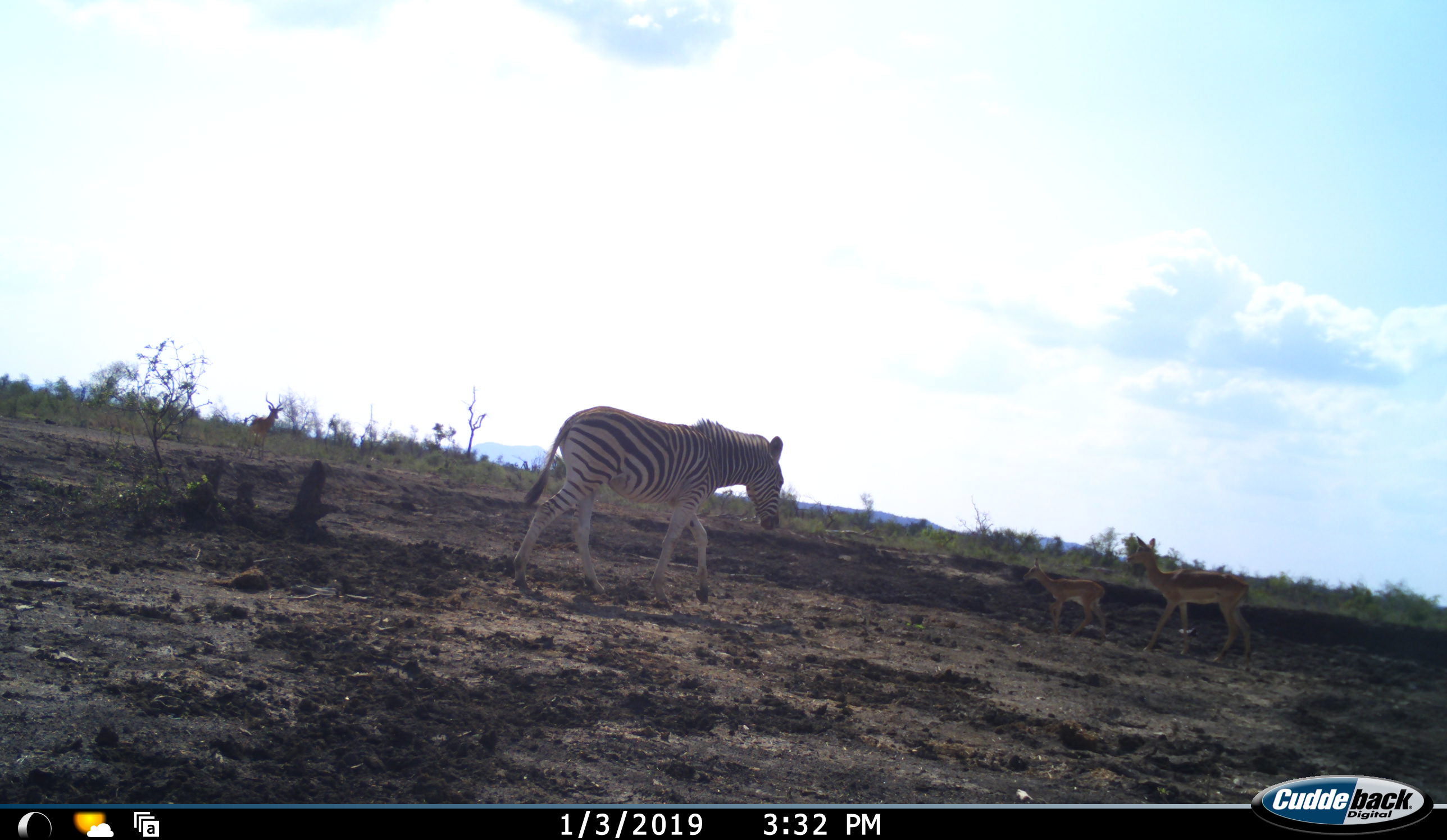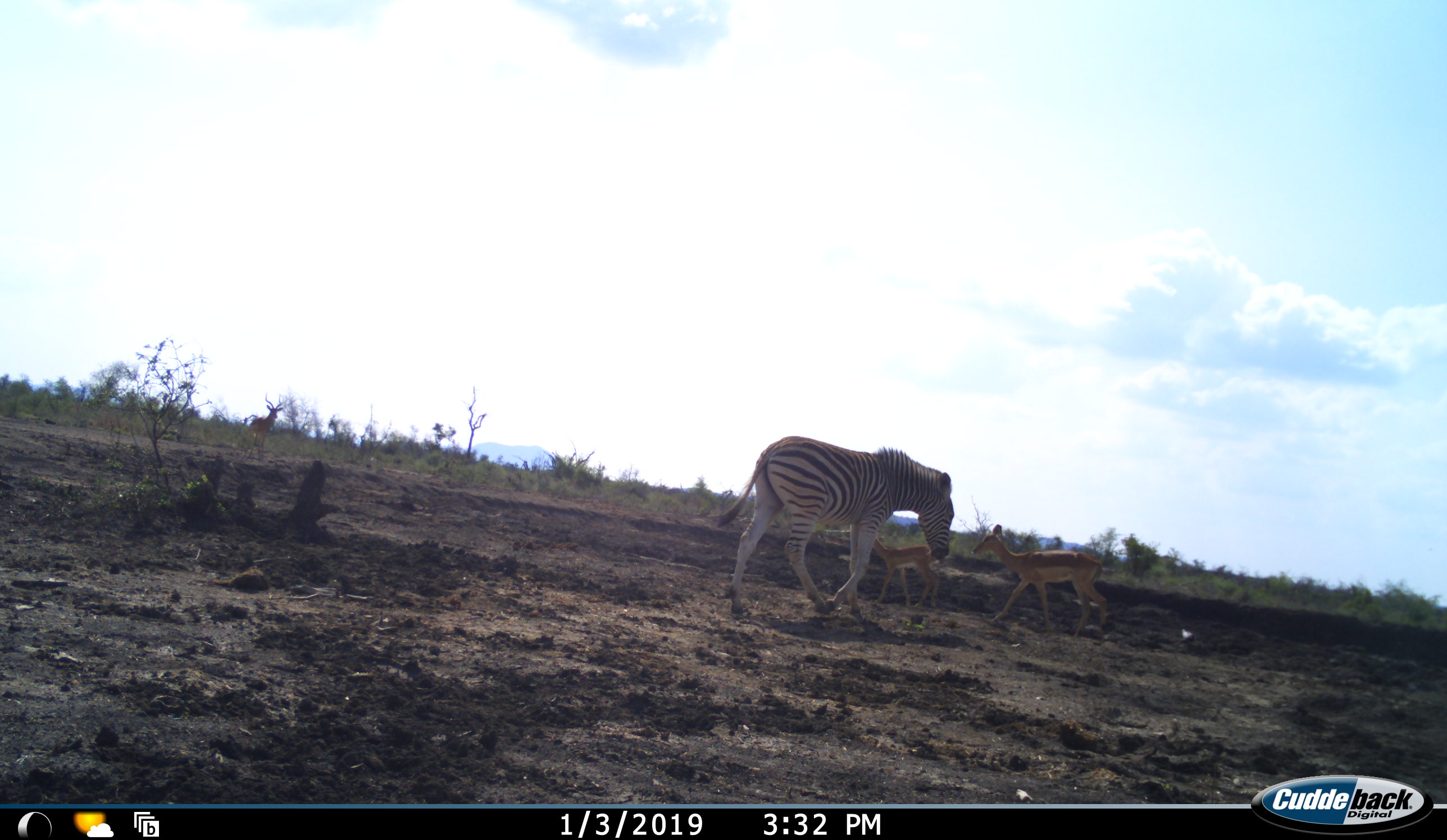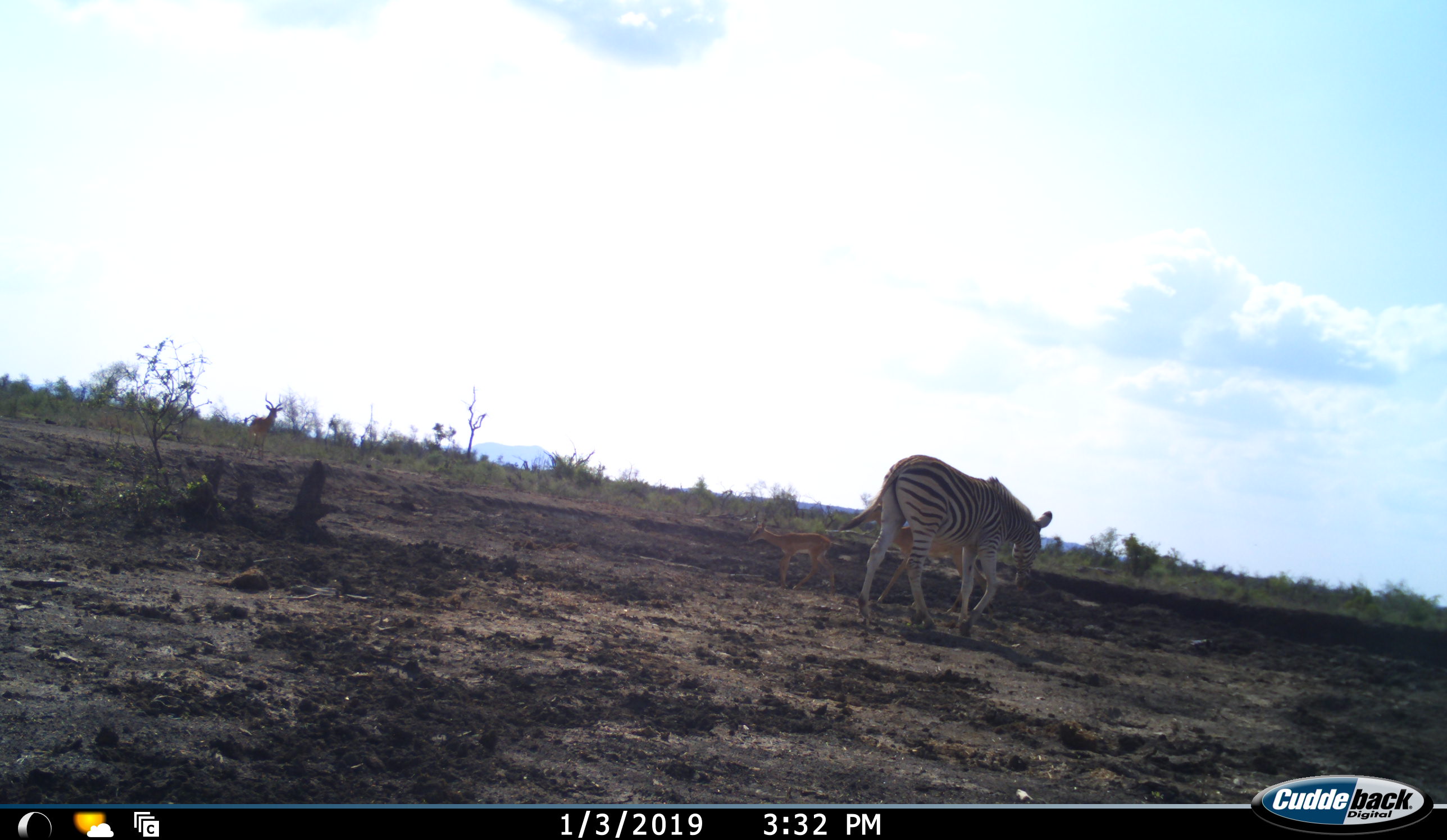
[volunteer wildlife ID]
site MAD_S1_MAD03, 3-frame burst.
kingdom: Animalia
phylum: Chordata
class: Mammalia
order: Artiodactyla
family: Bovidae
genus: Aepyceros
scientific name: Aepyceros melampus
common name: impala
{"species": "impala (Aepyceros melampus)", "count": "3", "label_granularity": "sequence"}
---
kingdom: Animalia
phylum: Chordata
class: Mammalia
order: Perissodactyla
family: Equidae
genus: Equus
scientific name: Equus quagga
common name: plains zebra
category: zebraplains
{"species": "zebraplains (plains zebra) (Equus quagga)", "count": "1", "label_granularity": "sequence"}